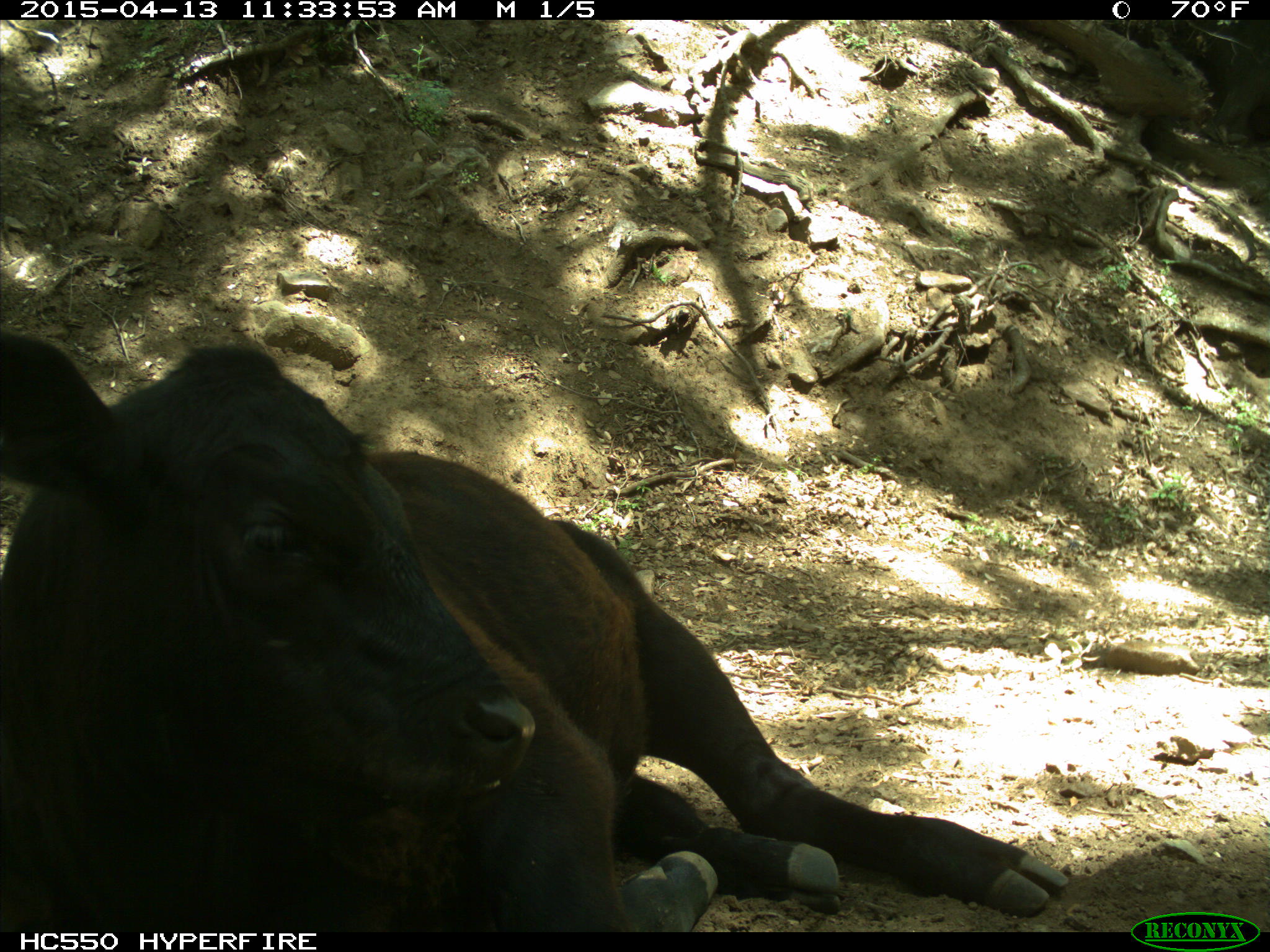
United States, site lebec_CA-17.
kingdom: Animalia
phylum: Chordata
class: Mammalia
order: Artiodactyla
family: Bovidae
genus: Bos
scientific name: Bos taurus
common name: domestic cow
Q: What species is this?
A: Bos taurus (domestic cow).